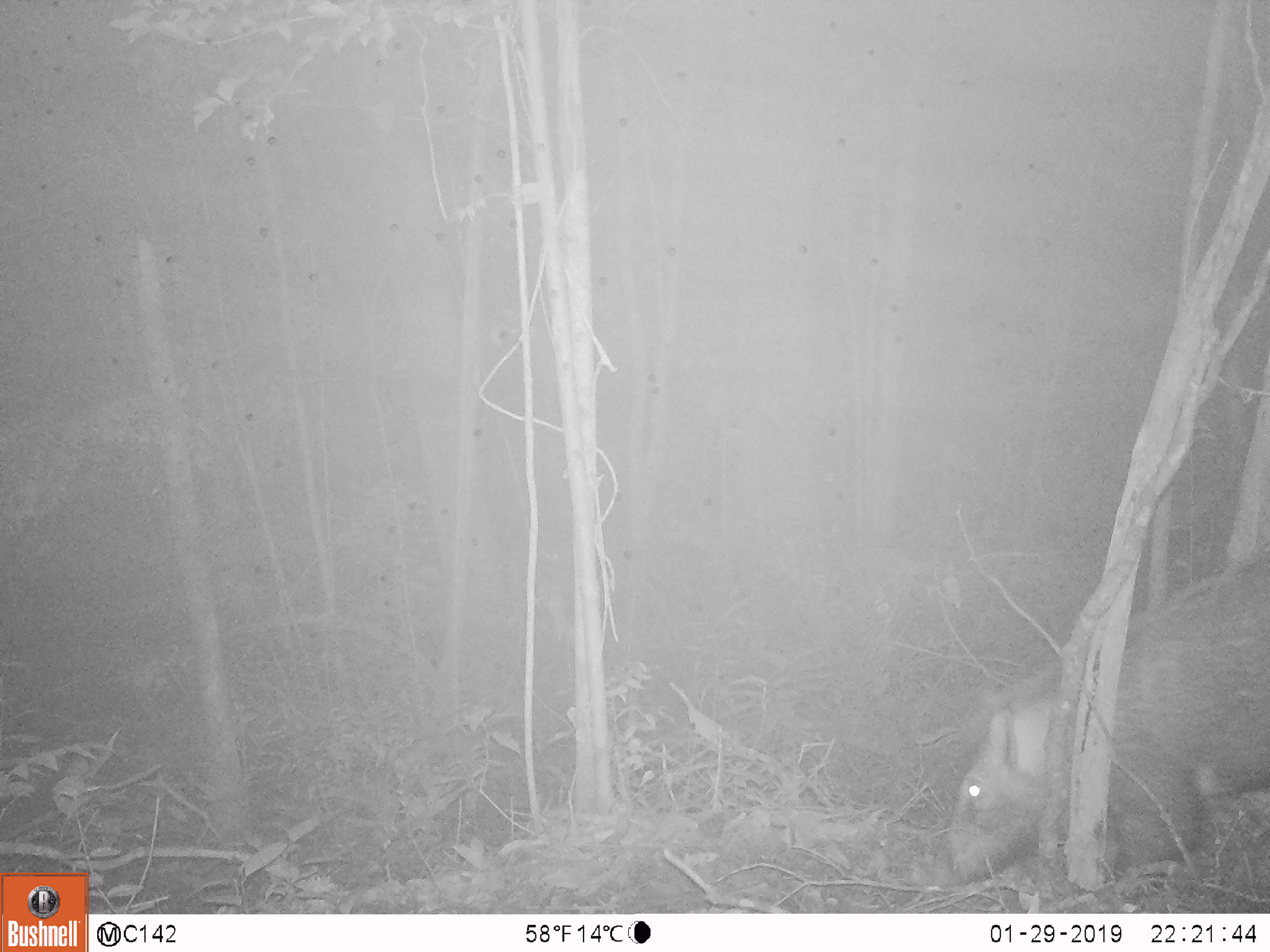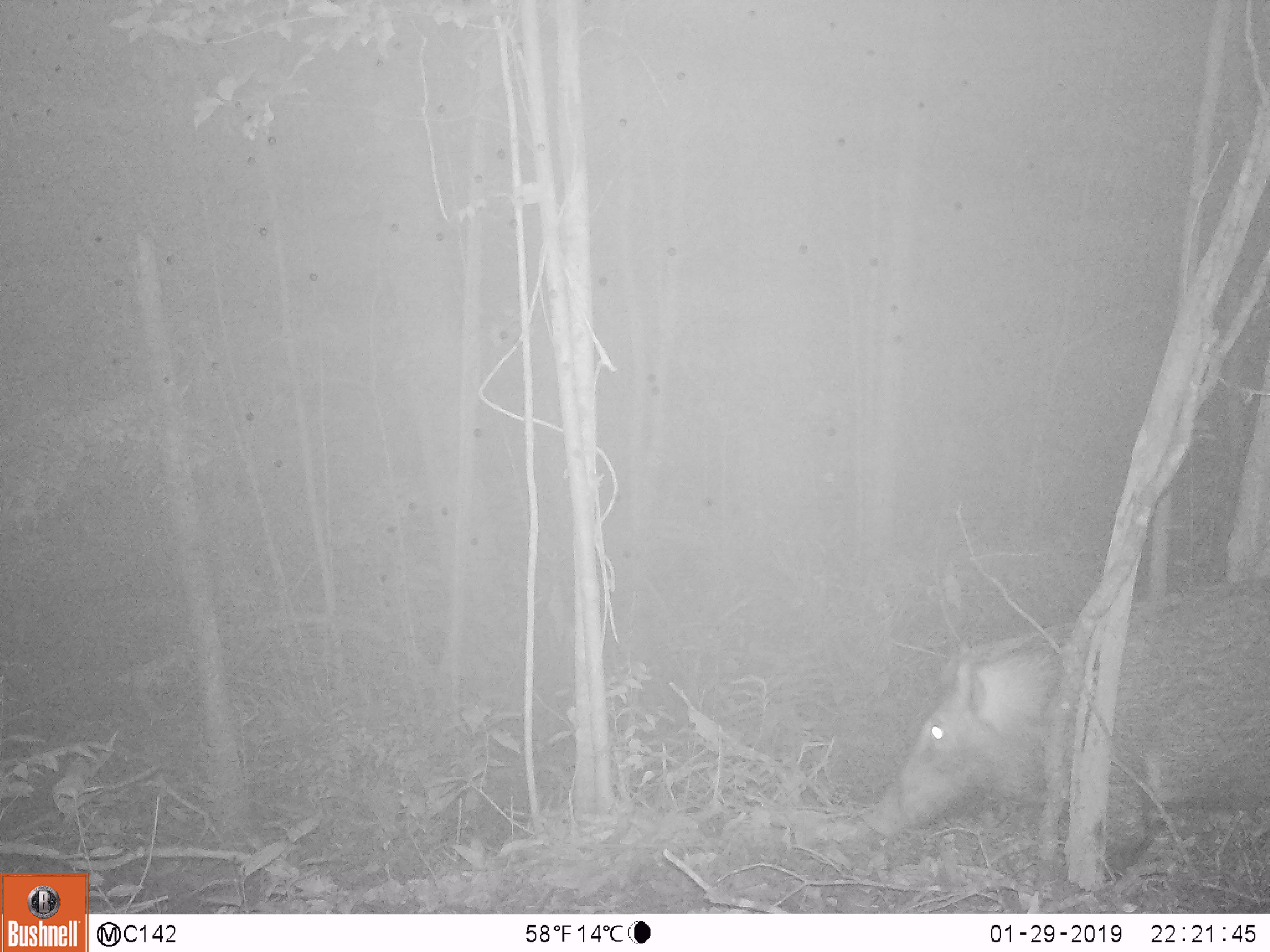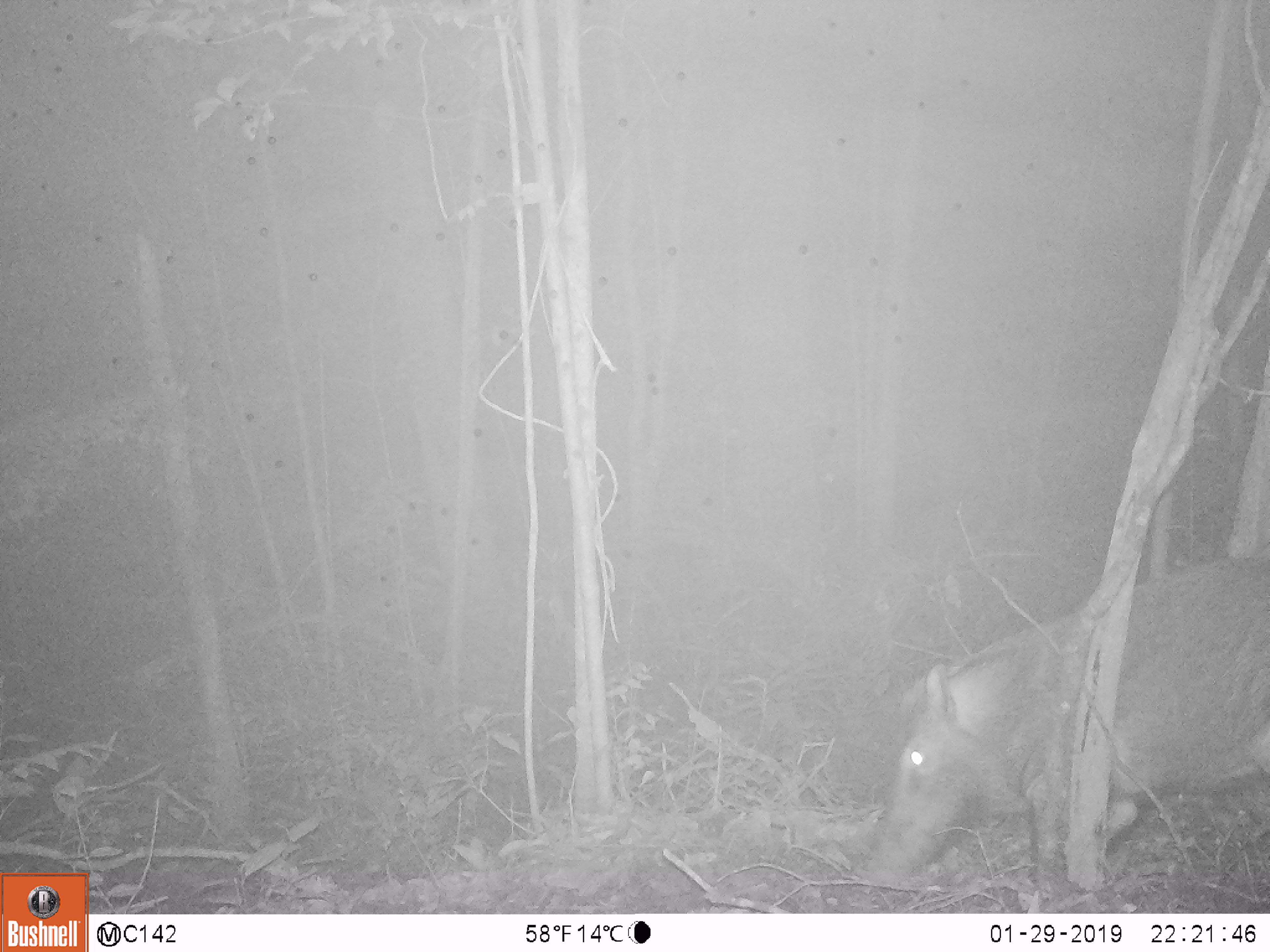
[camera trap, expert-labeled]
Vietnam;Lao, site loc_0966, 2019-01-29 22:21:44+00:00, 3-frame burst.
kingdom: Animalia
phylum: Chordata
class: Mammalia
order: Artiodactyla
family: Suidae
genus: Sus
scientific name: Sus scrofa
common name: eurasian wild pig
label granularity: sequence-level